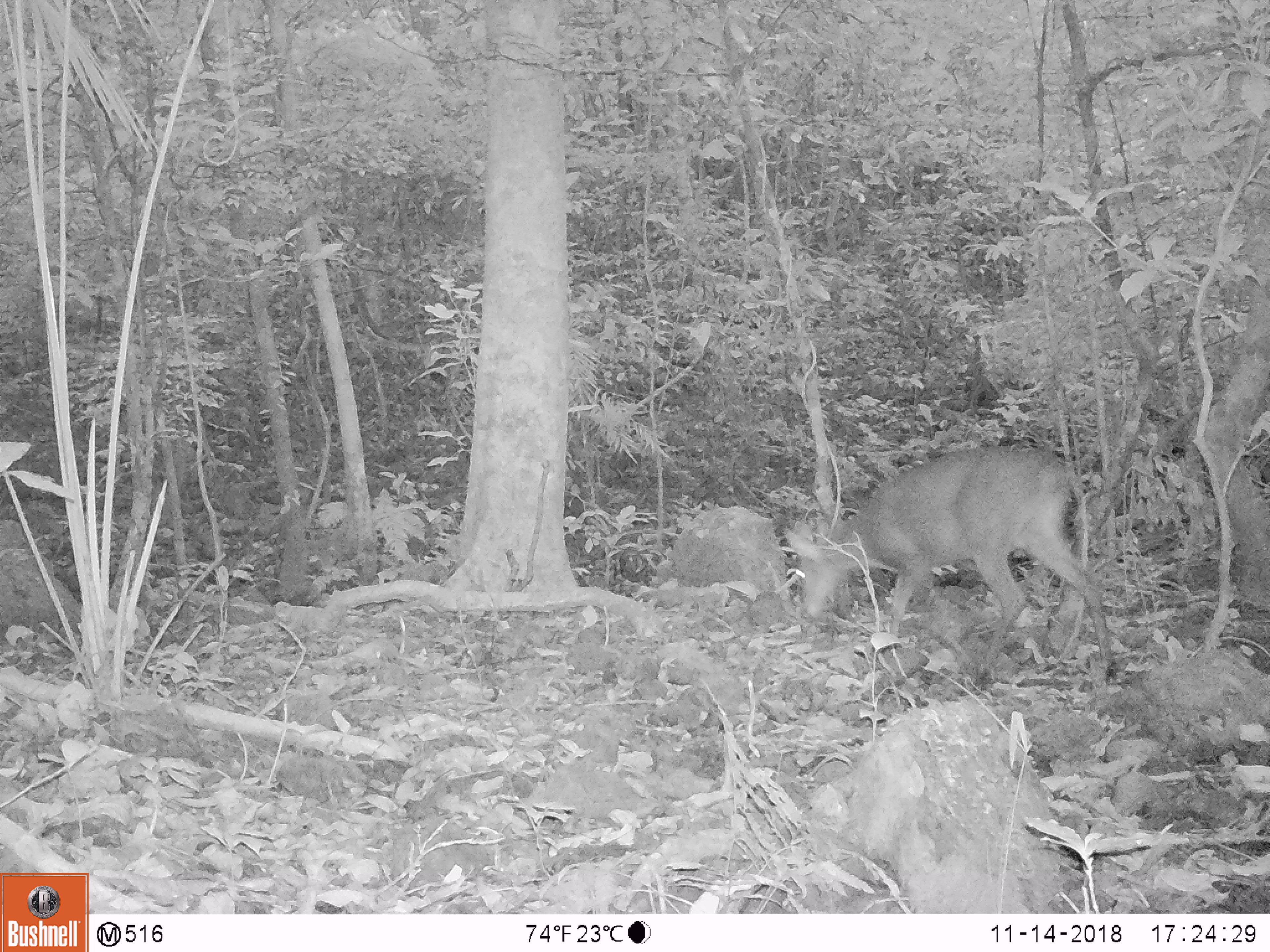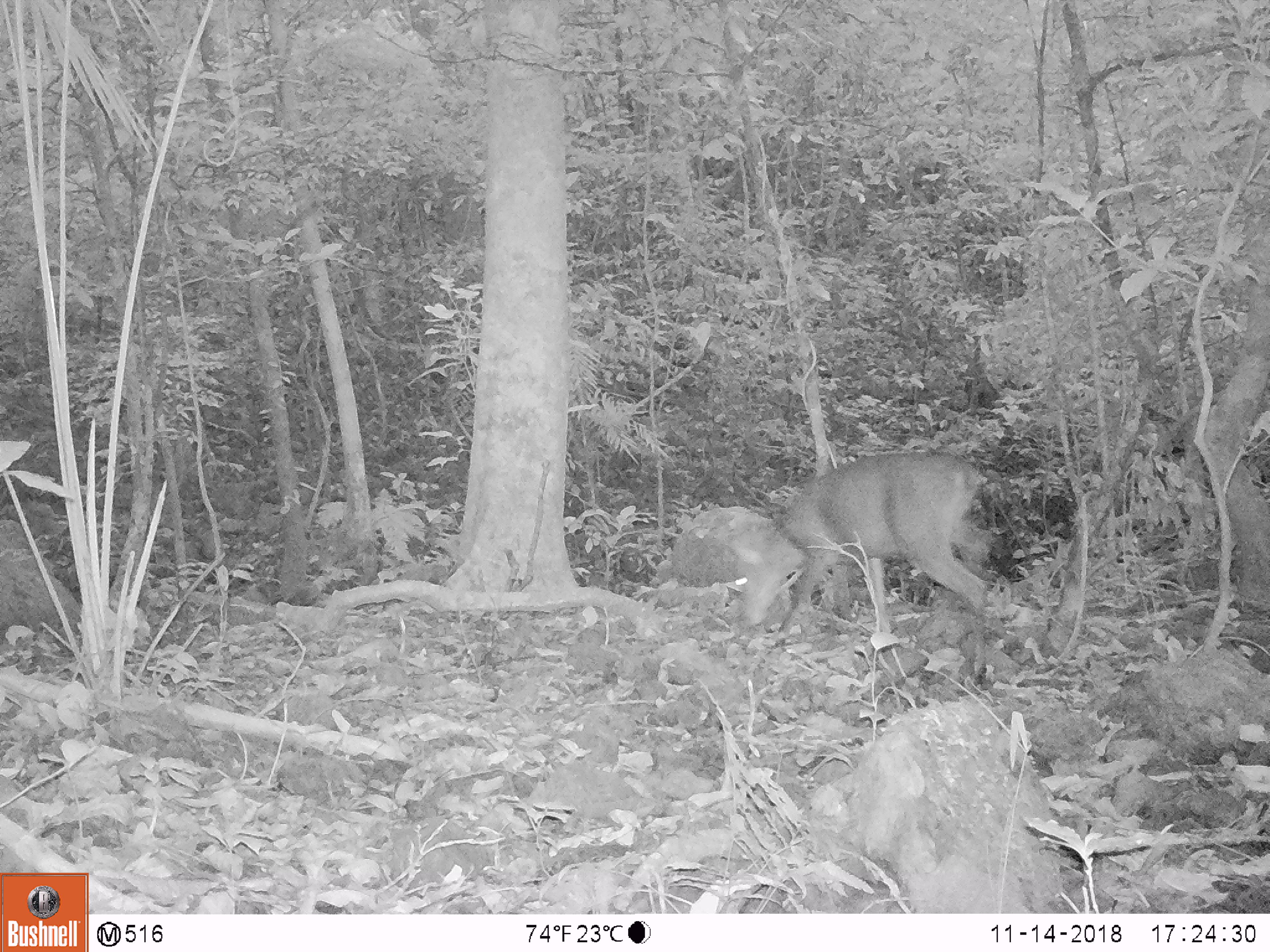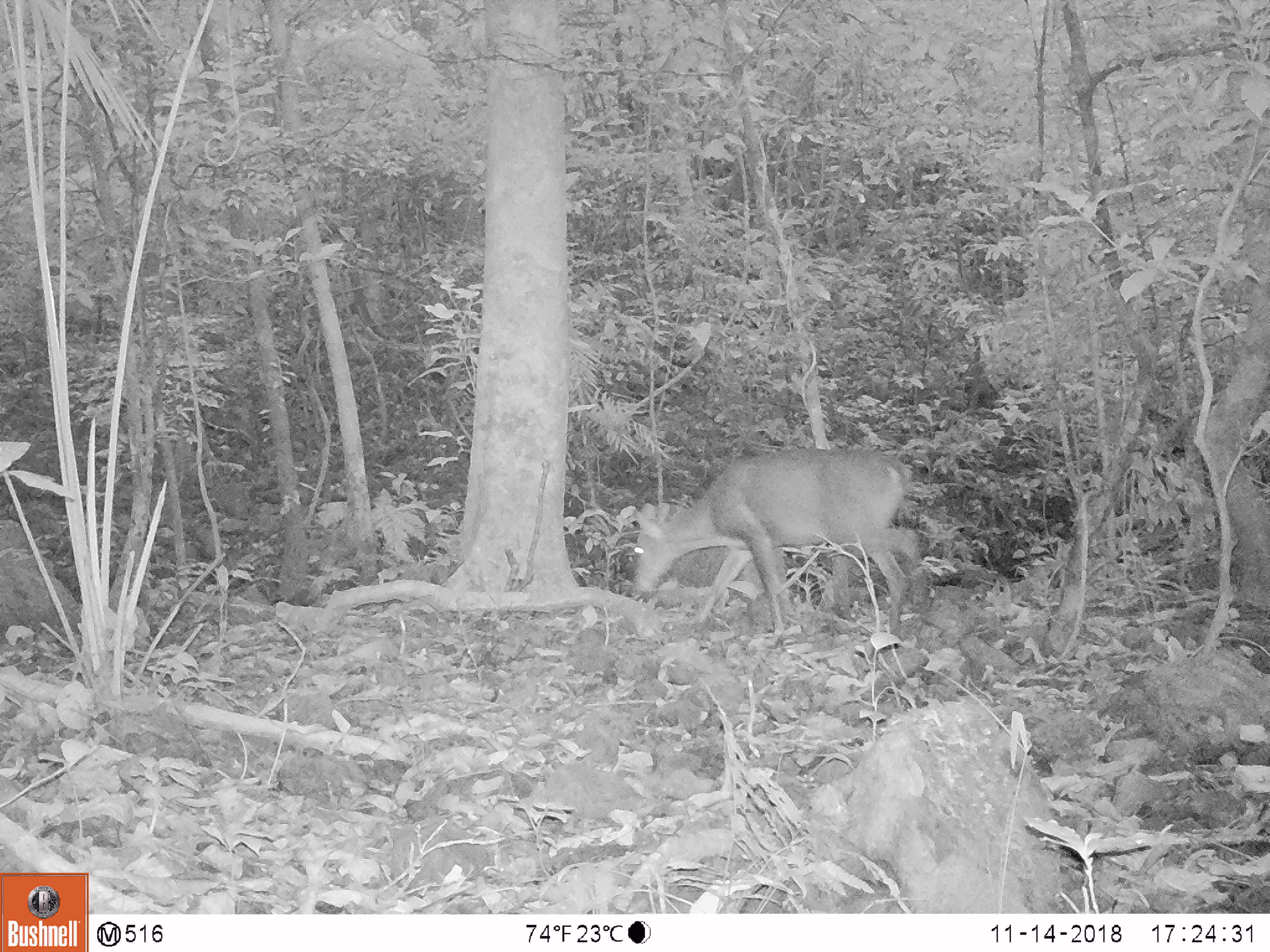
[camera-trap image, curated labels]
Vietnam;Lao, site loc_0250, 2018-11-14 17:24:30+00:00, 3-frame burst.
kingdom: Animalia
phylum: Chordata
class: Mammalia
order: Artiodactyla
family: Cervidae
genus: Muntiacus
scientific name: Muntiacus vuquangensis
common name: large-antlered muntjac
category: large antlered muntjac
Large antlered muntjac (large-antlered muntjac) (Muntiacus vuquangensis). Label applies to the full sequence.